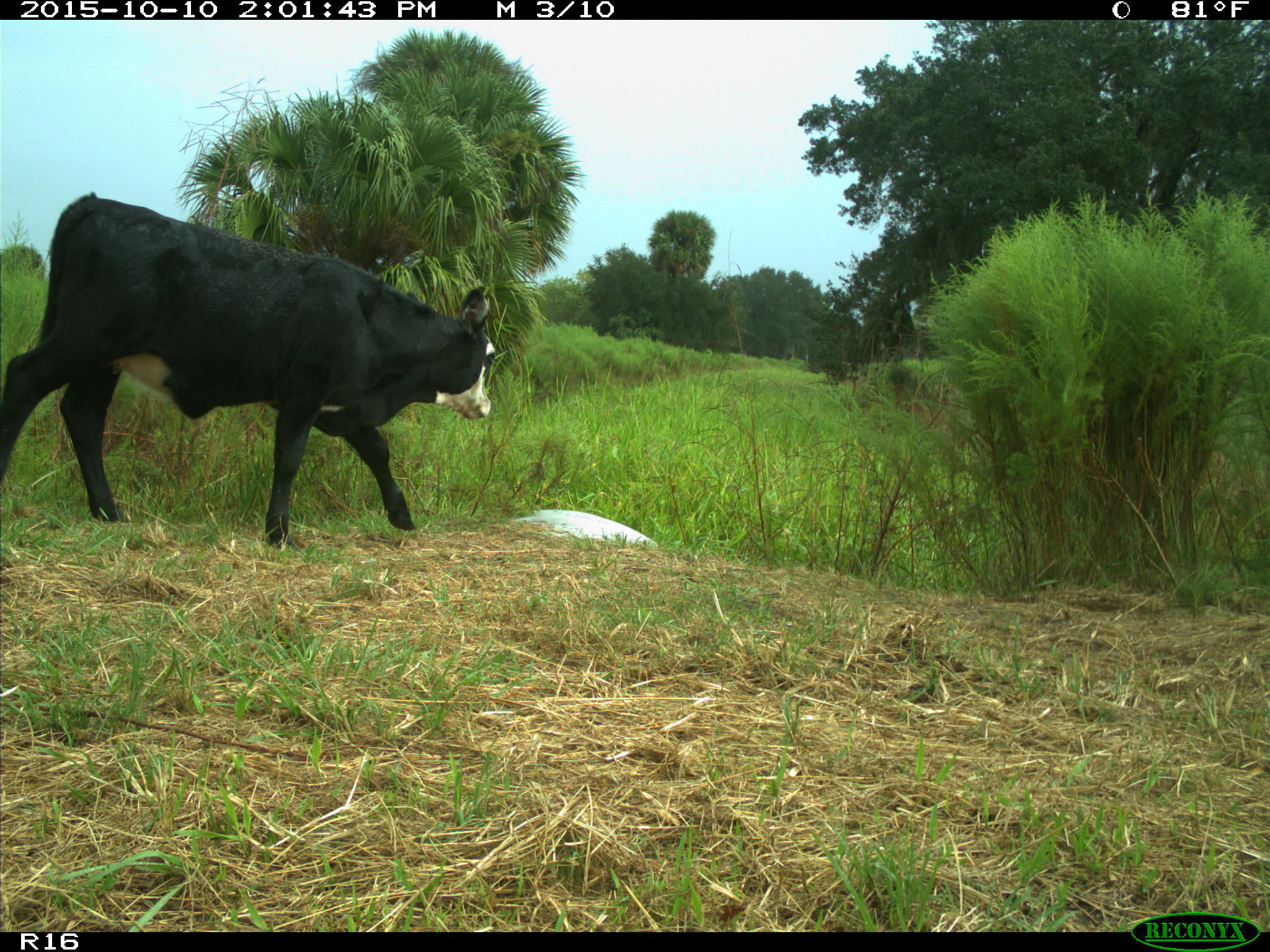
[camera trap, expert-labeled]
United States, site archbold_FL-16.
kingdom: Animalia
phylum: Chordata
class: Mammalia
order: Artiodactyla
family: Bovidae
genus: Bos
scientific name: Bos taurus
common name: domestic cow